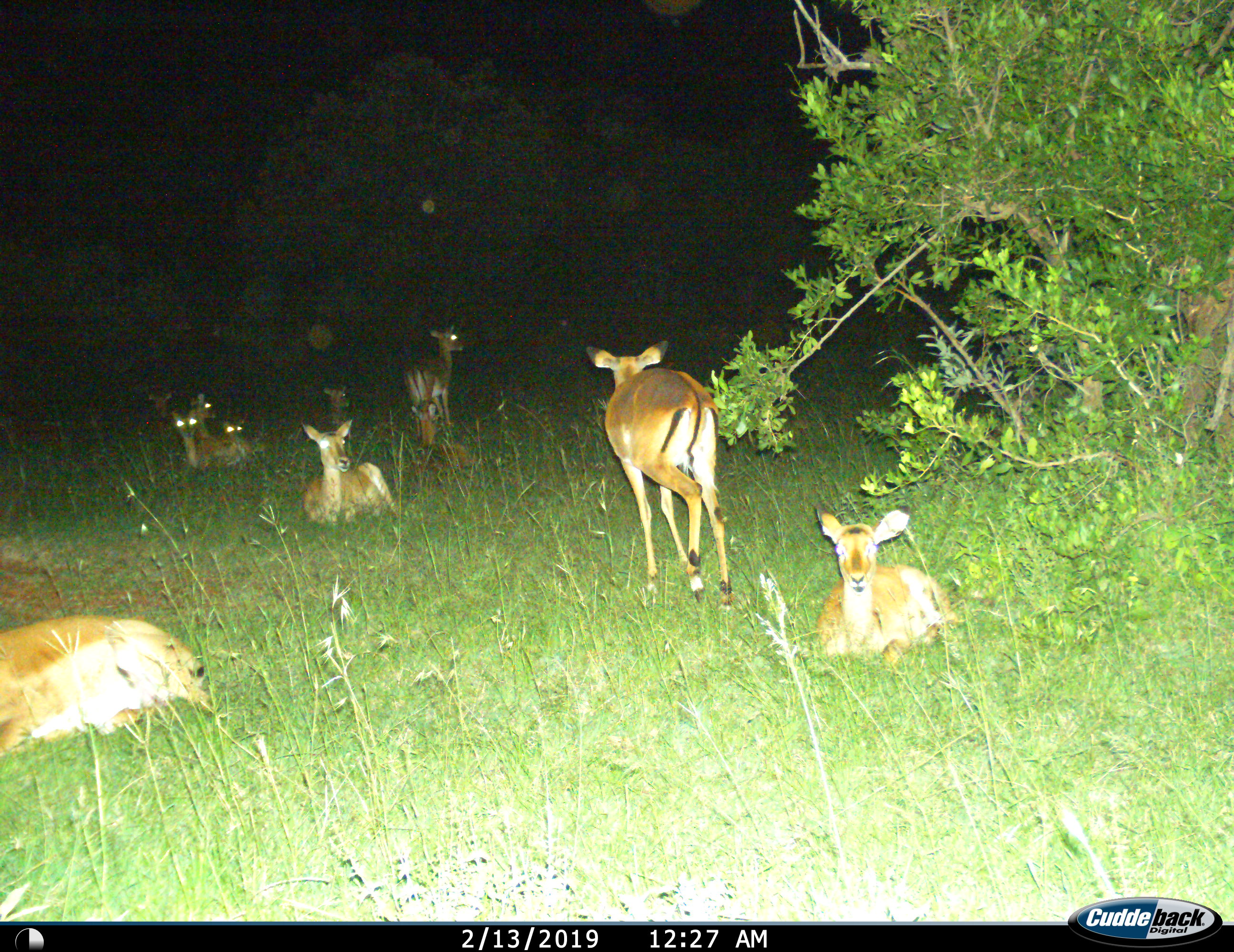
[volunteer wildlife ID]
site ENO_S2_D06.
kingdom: Animalia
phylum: Chordata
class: Mammalia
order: Artiodactyla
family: Bovidae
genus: Aepyceros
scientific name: Aepyceros melampus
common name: impala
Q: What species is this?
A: Impala (Aepyceros melampus).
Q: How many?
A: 10.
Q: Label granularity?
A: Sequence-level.